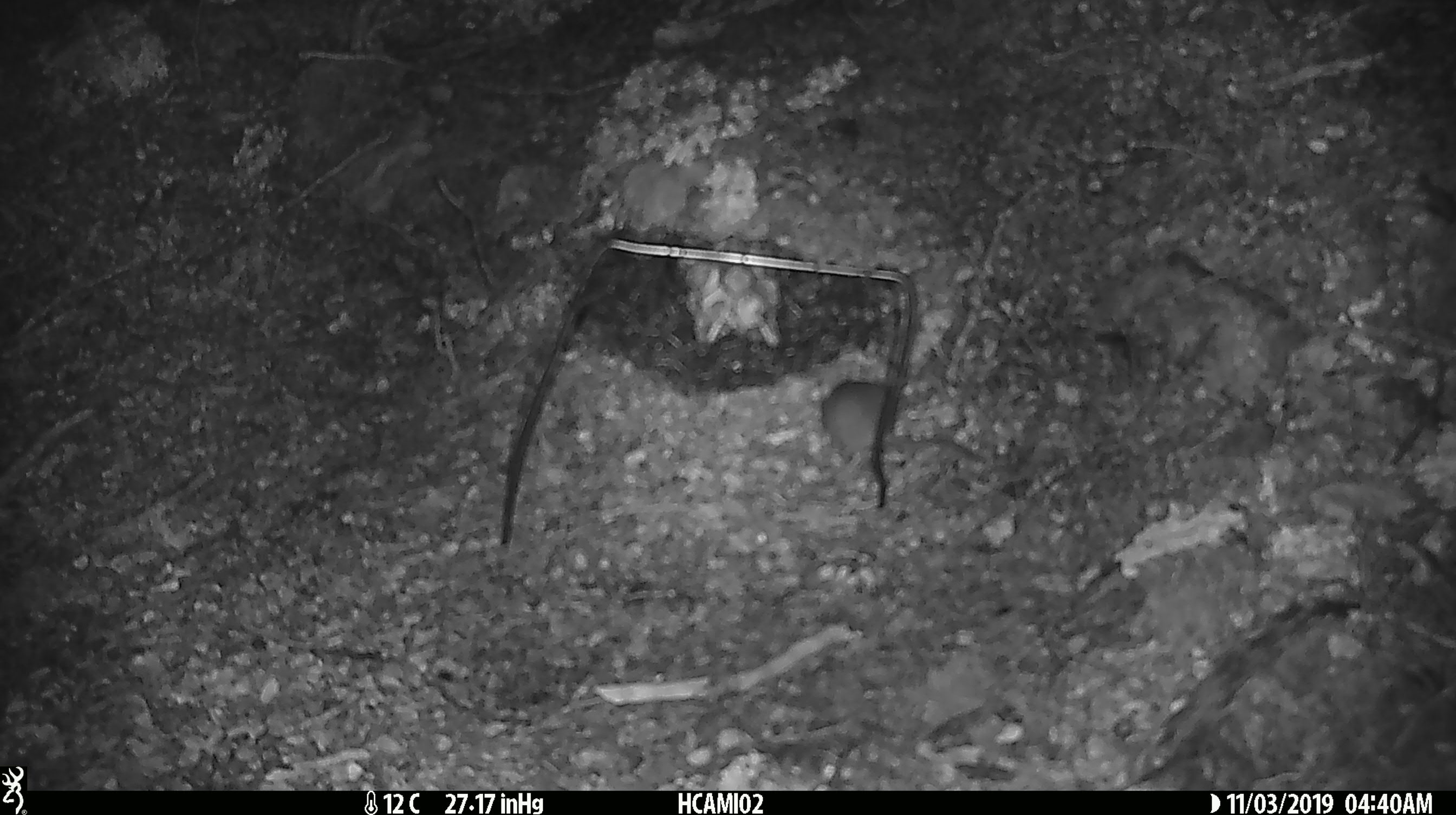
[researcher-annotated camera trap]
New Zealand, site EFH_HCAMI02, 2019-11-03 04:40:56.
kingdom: Animalia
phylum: Chordata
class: Mammalia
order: Rodentia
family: Muridae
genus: Mus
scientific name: Mus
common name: mouse